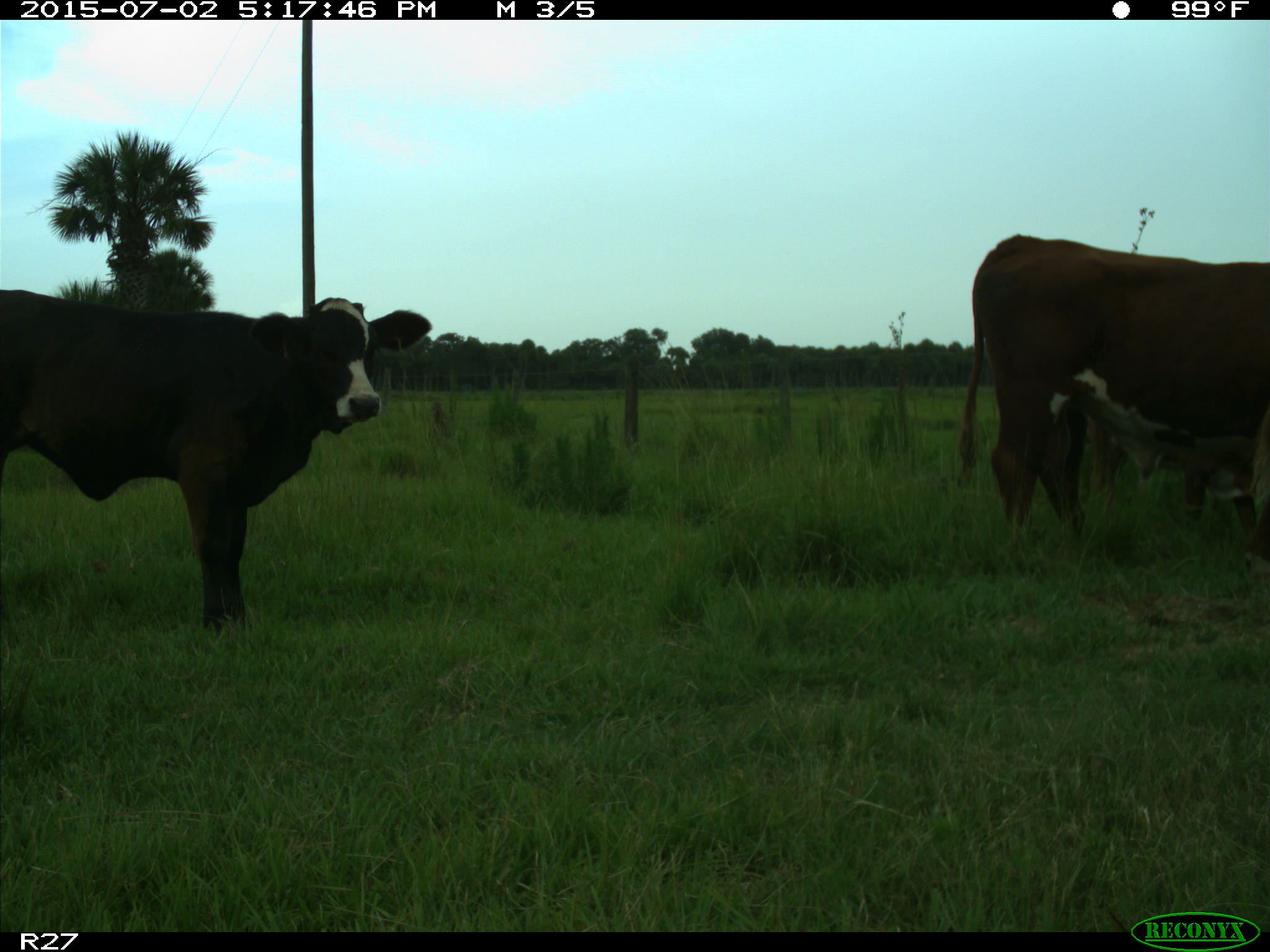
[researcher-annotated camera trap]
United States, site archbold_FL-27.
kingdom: Animalia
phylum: Chordata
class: Mammalia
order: Artiodactyla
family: Bovidae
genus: Bos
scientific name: Bos taurus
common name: domestic cow